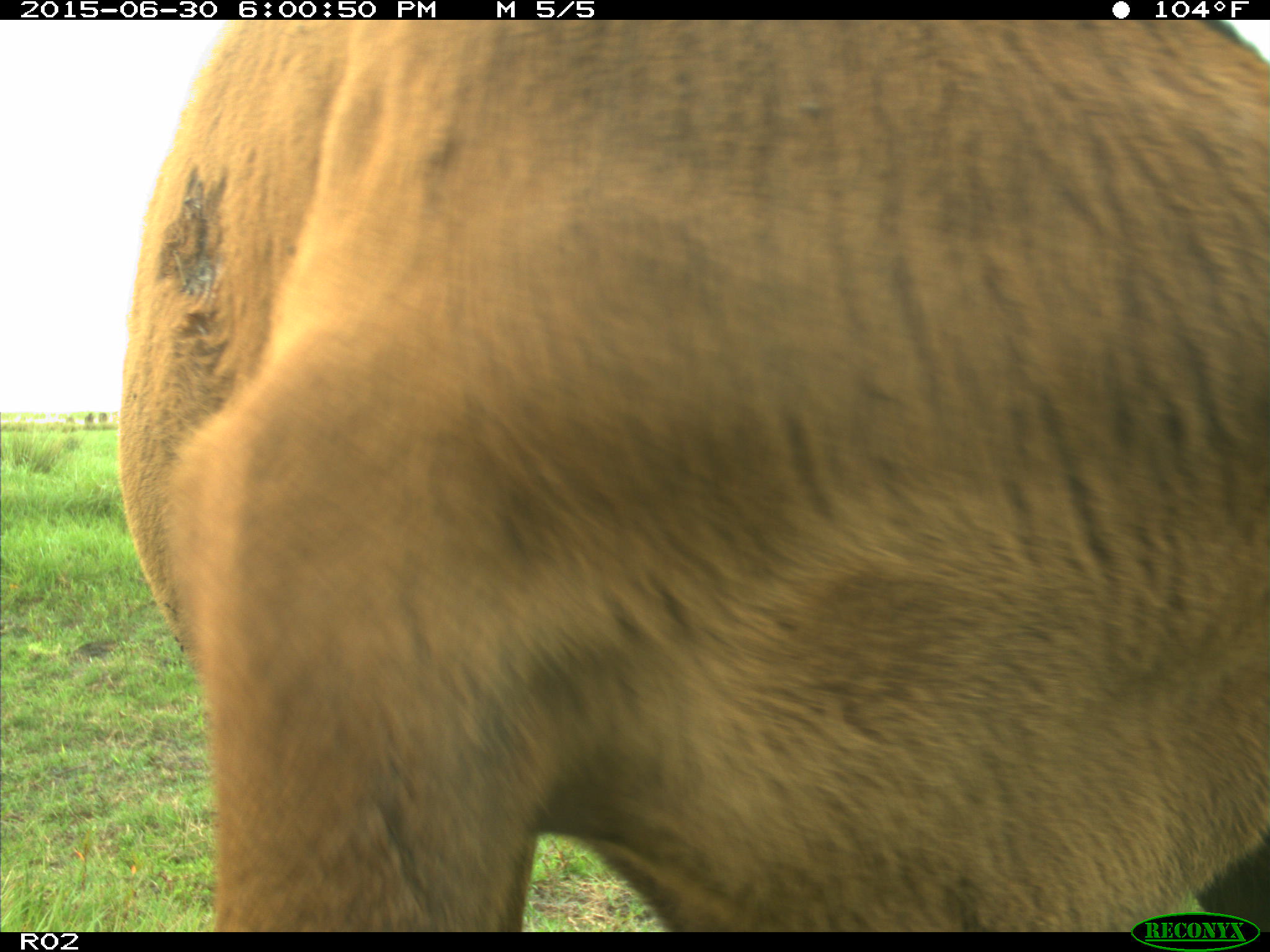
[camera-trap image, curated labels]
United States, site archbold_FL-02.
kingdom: Animalia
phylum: Chordata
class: Mammalia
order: Artiodactyla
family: Bovidae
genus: Bos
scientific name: Bos taurus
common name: domestic cow